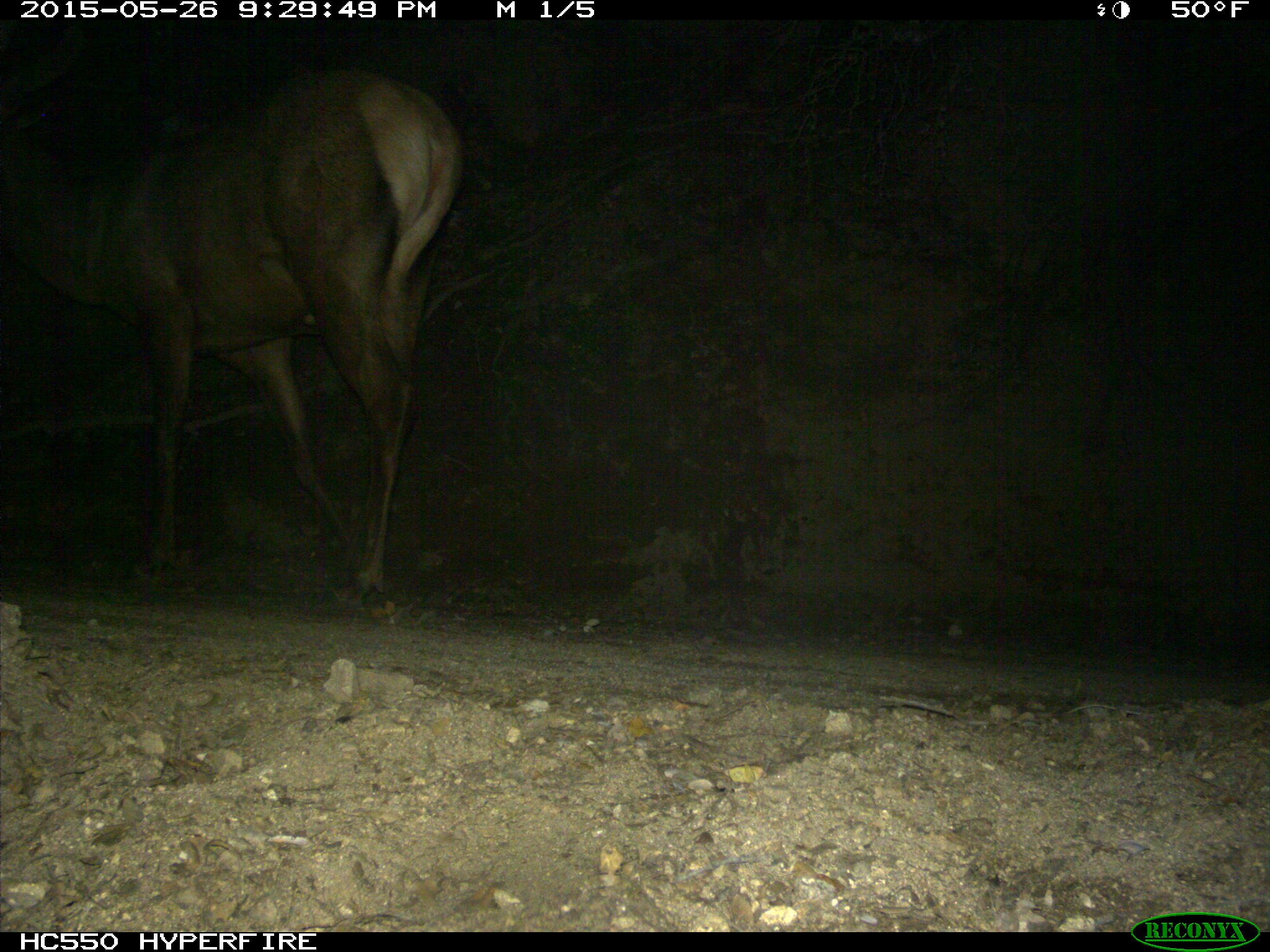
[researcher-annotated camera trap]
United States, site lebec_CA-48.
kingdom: Animalia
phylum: Chordata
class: Mammalia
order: Artiodactyla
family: Cervidae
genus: Cervus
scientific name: Cervus canadensis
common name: elk